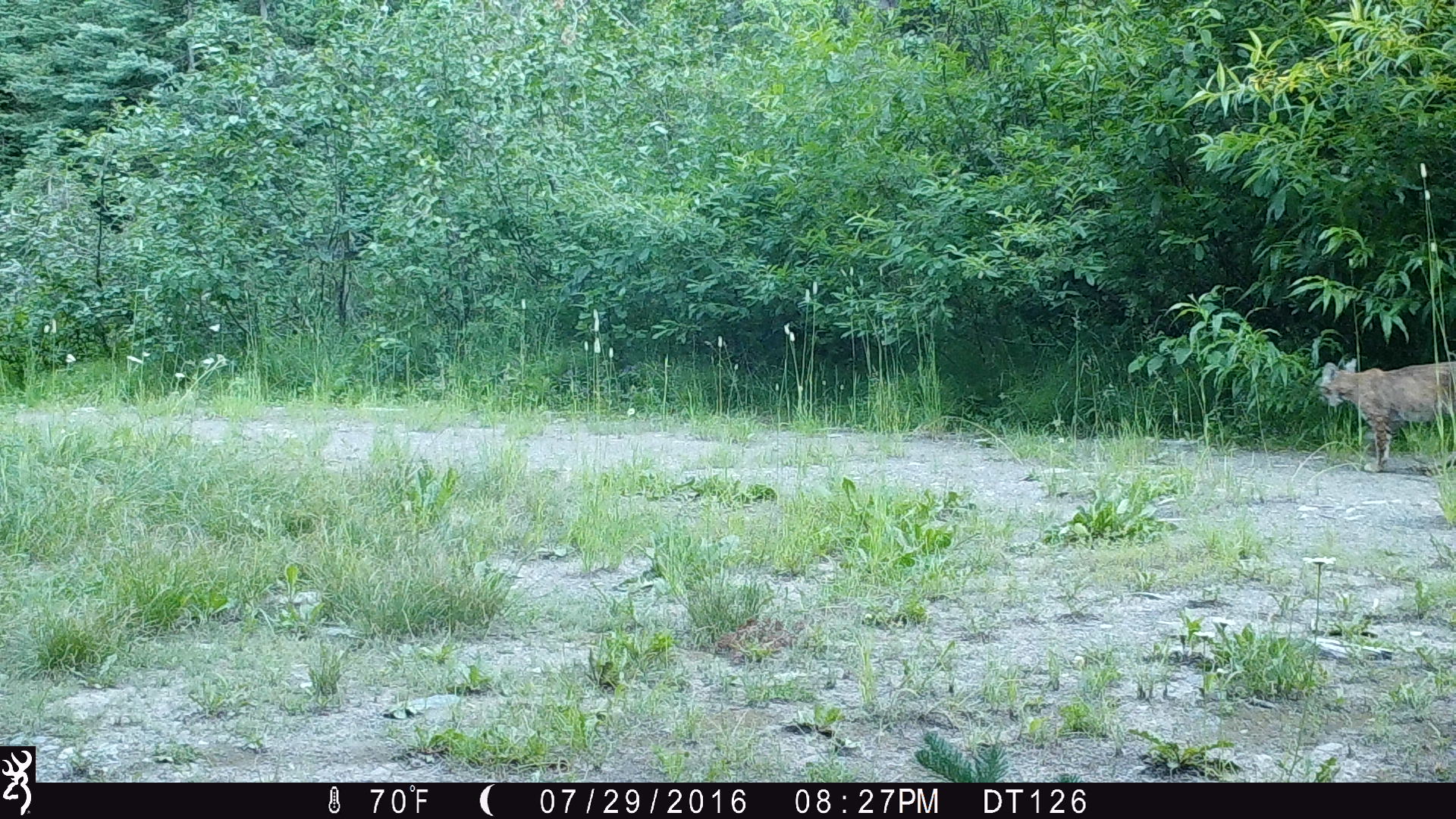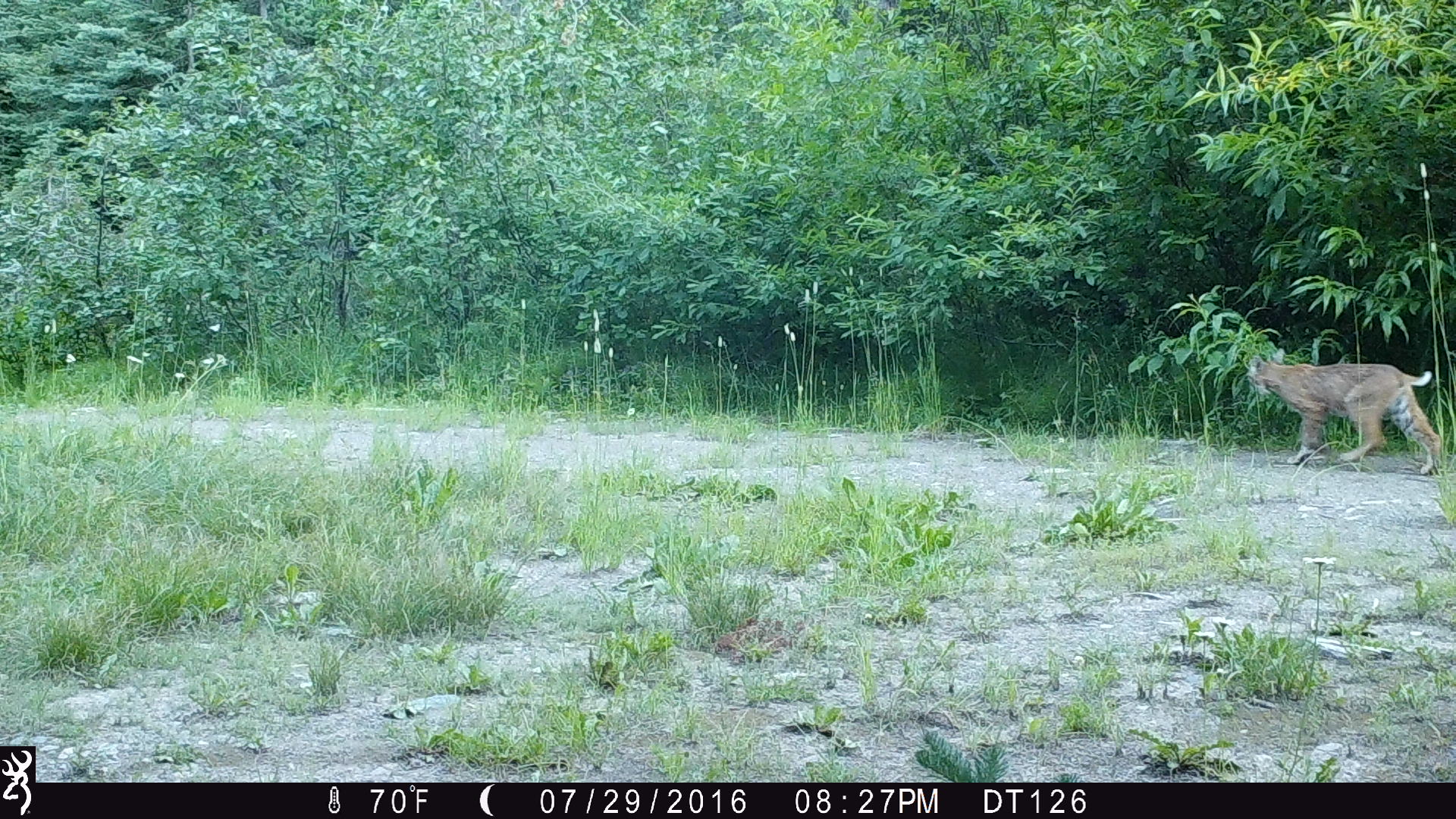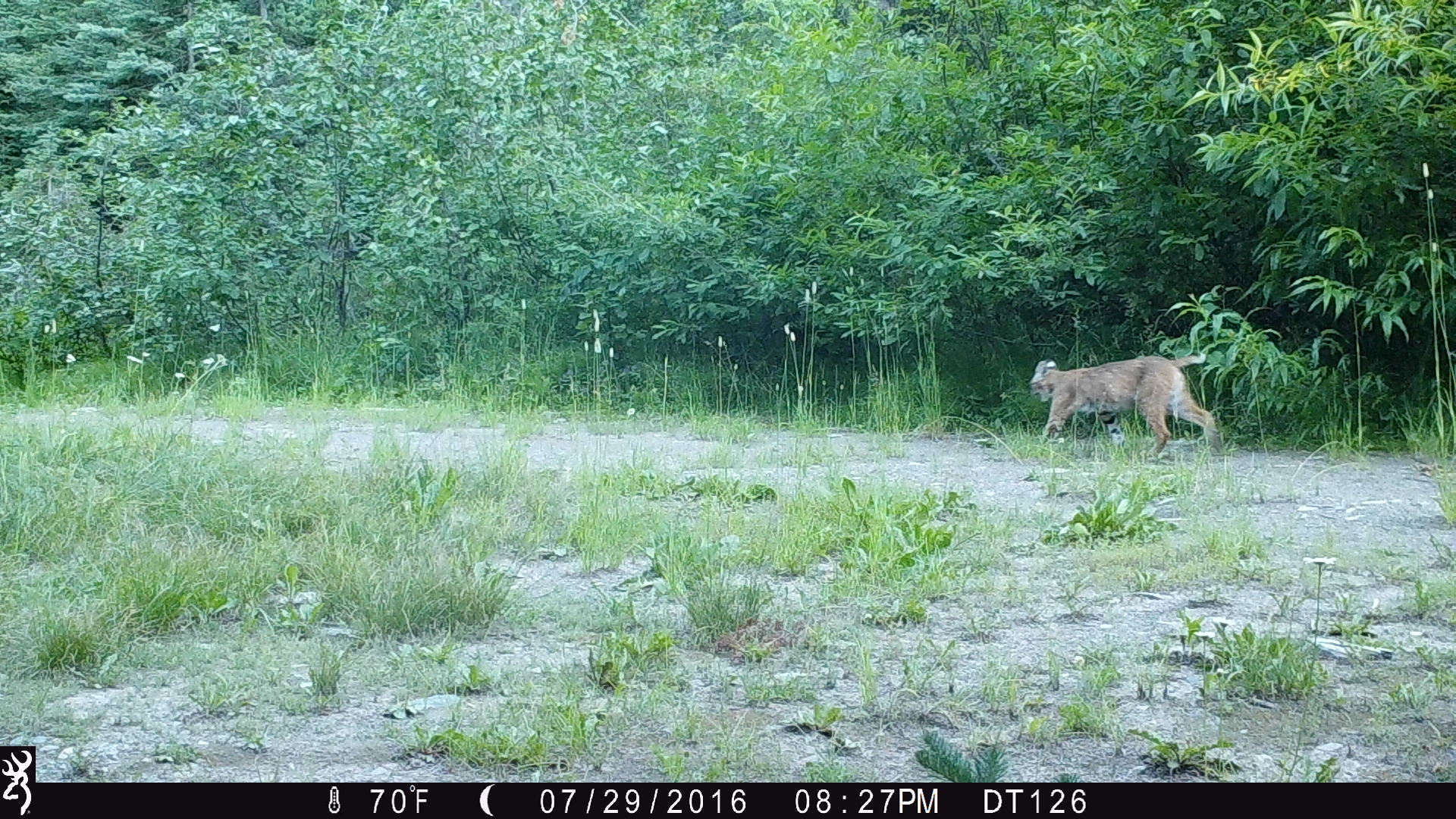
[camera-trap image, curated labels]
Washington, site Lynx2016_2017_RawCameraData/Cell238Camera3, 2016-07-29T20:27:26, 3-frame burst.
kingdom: Animalia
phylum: Chordata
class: Mammalia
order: Carnivora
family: Felidae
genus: Lynx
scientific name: Lynx rufus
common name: bobcat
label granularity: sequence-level